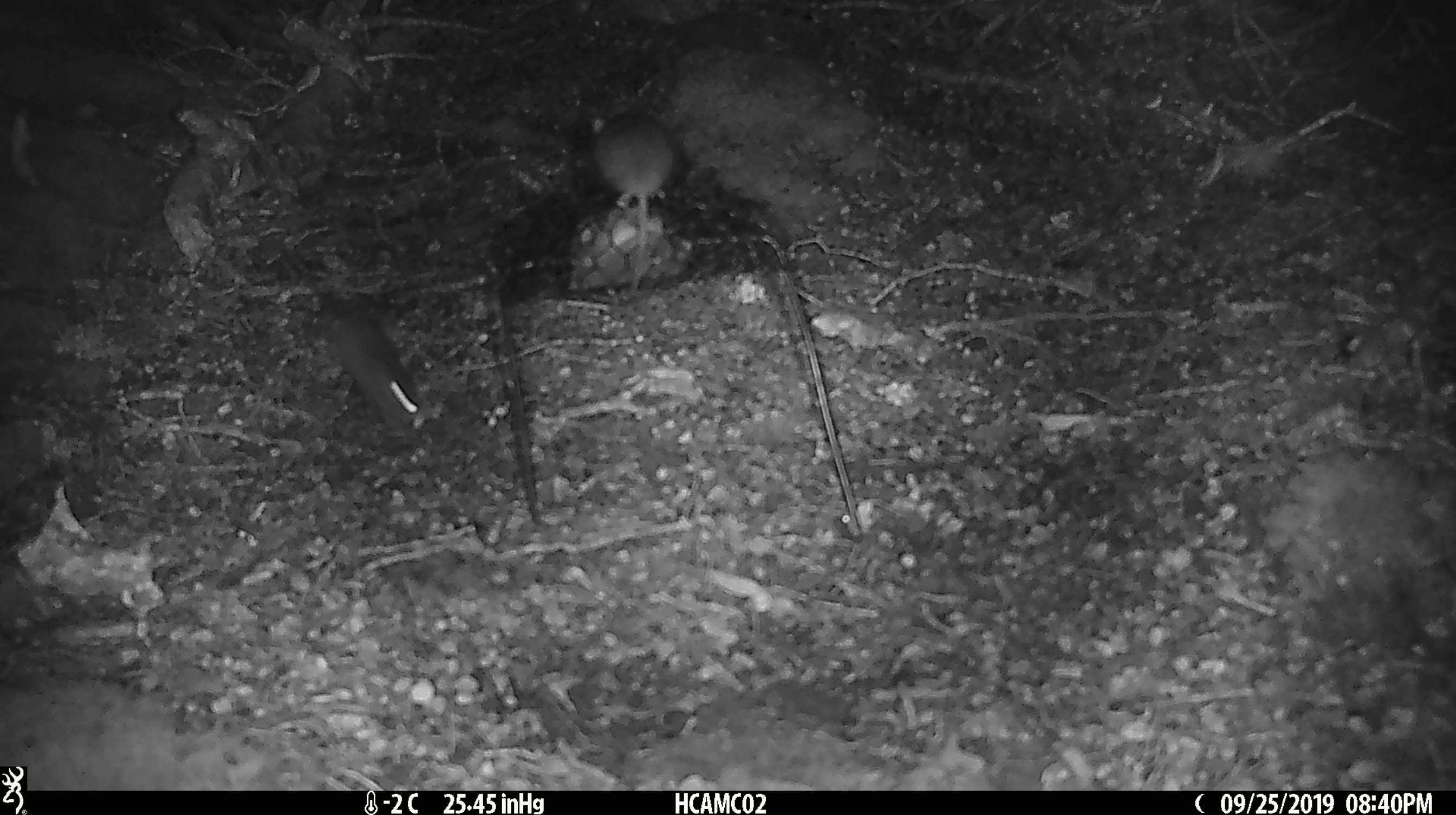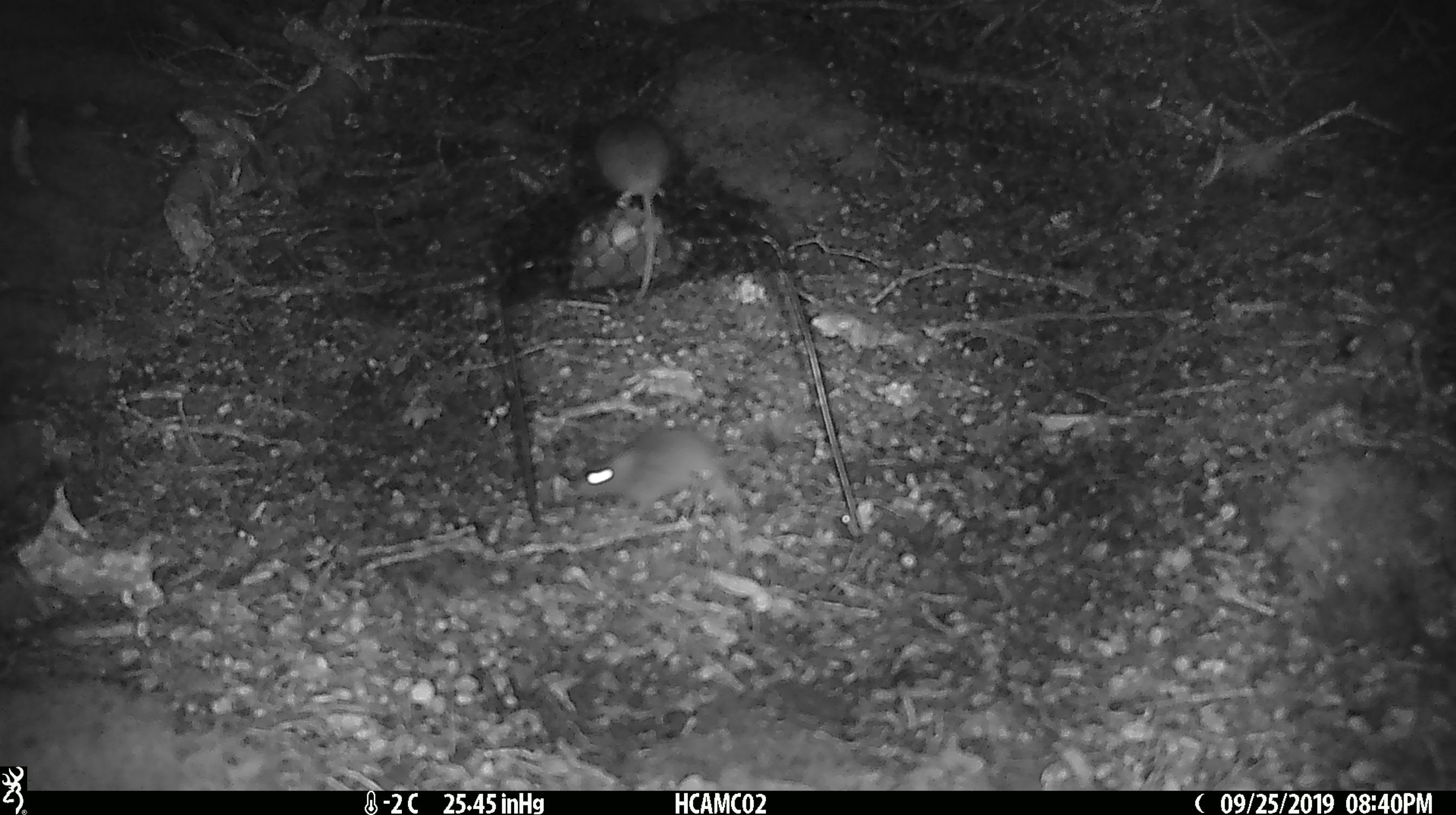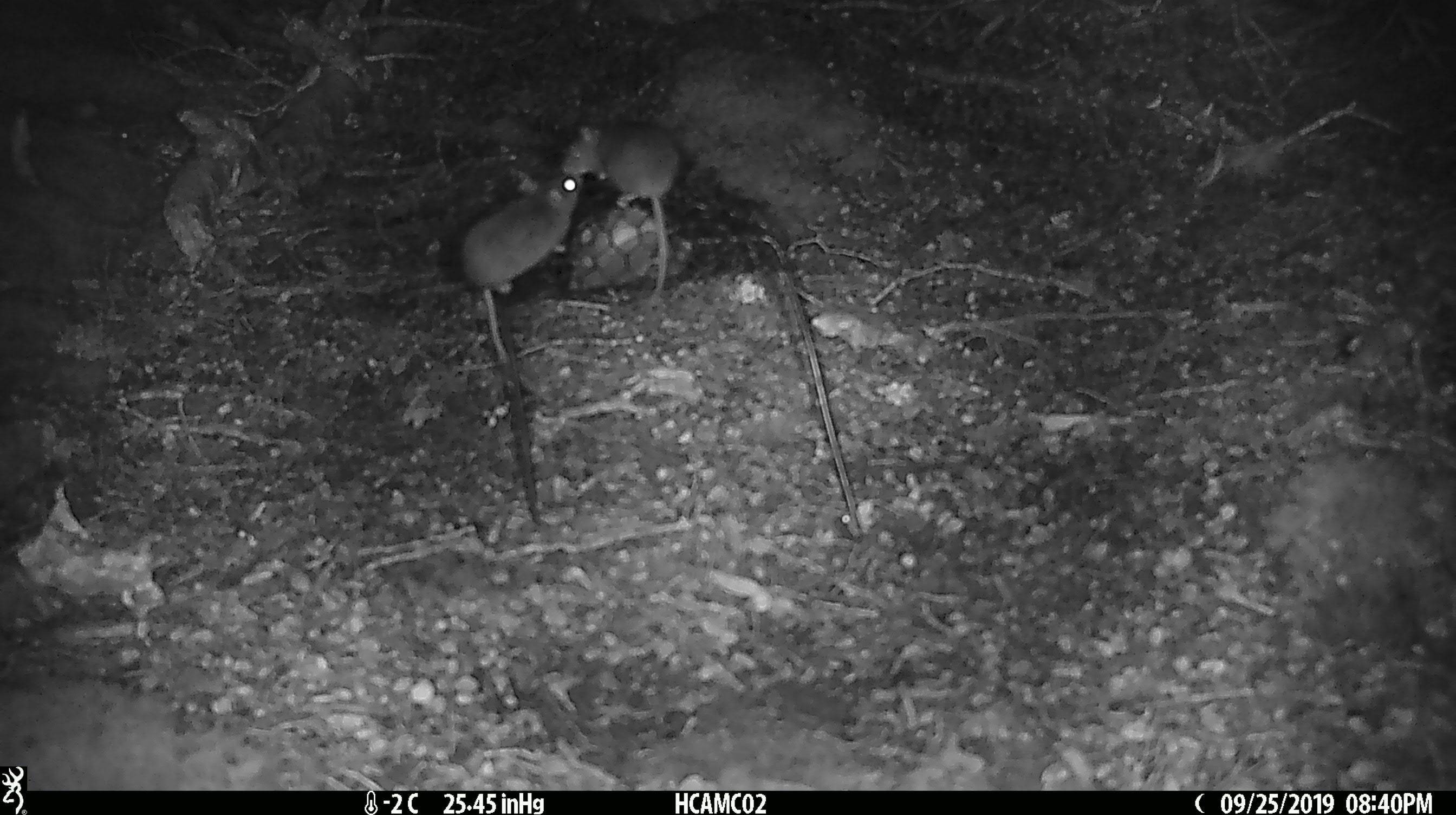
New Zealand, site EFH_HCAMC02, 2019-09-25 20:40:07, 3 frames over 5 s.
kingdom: Animalia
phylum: Chordata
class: Mammalia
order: Rodentia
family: Muridae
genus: Mus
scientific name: Mus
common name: mouse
Mouse (Mus).